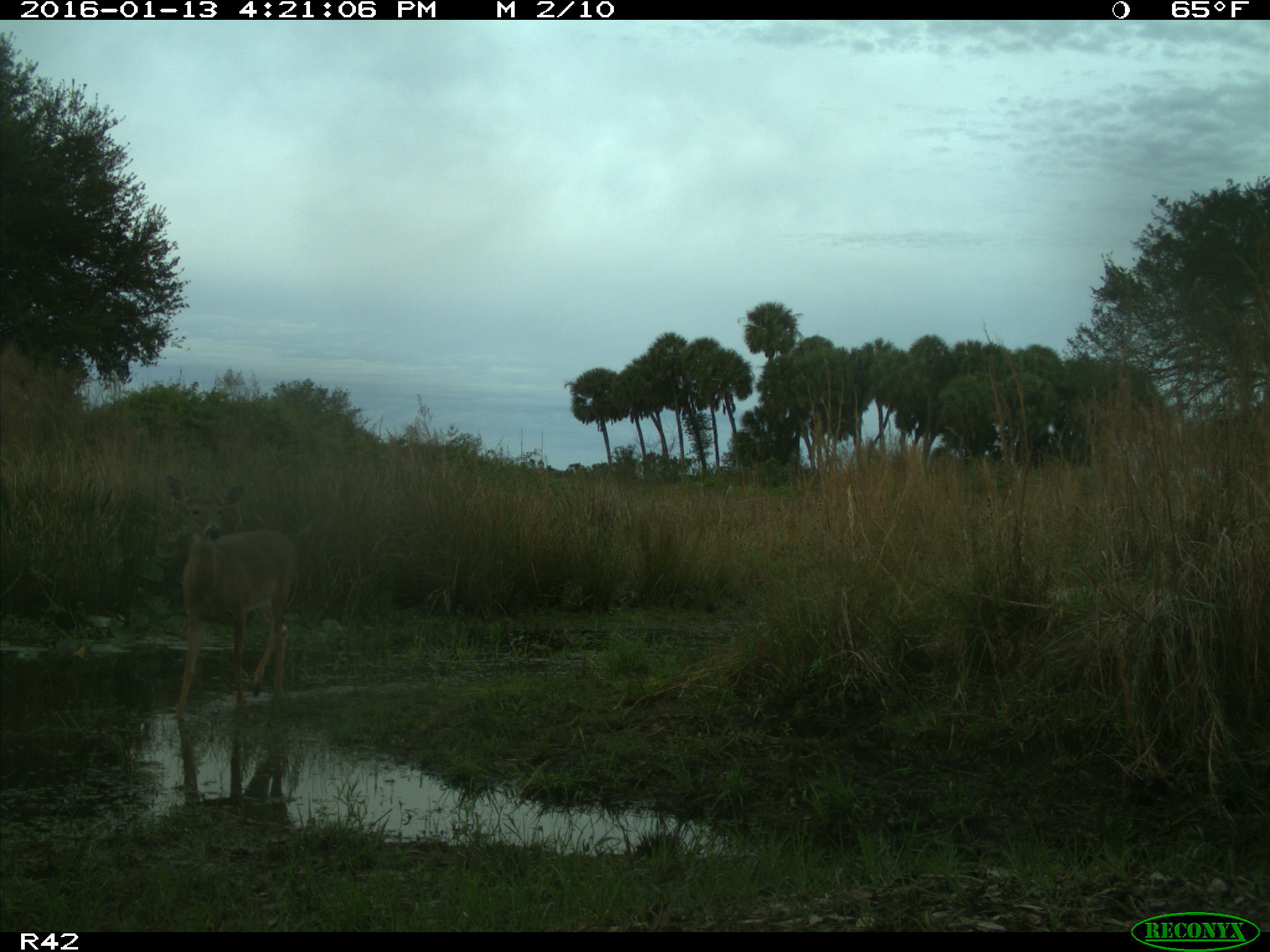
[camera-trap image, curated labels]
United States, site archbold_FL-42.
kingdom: Animalia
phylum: Chordata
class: Mammalia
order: Artiodactyla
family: Cervidae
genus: Odocoileus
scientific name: Odocoileus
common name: deer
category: unidentified deer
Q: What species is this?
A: Unidentified deer (deer) (Odocoileus).